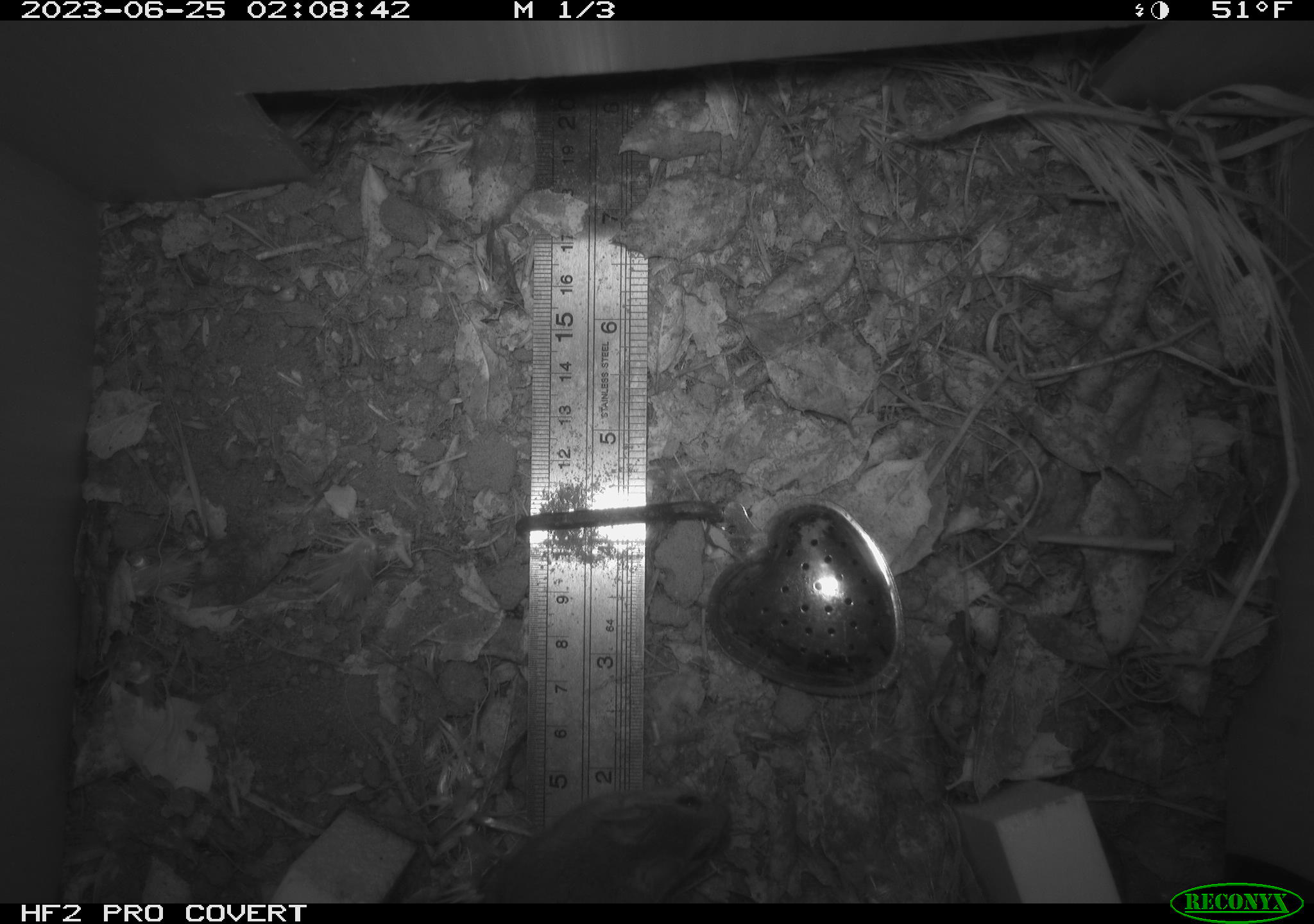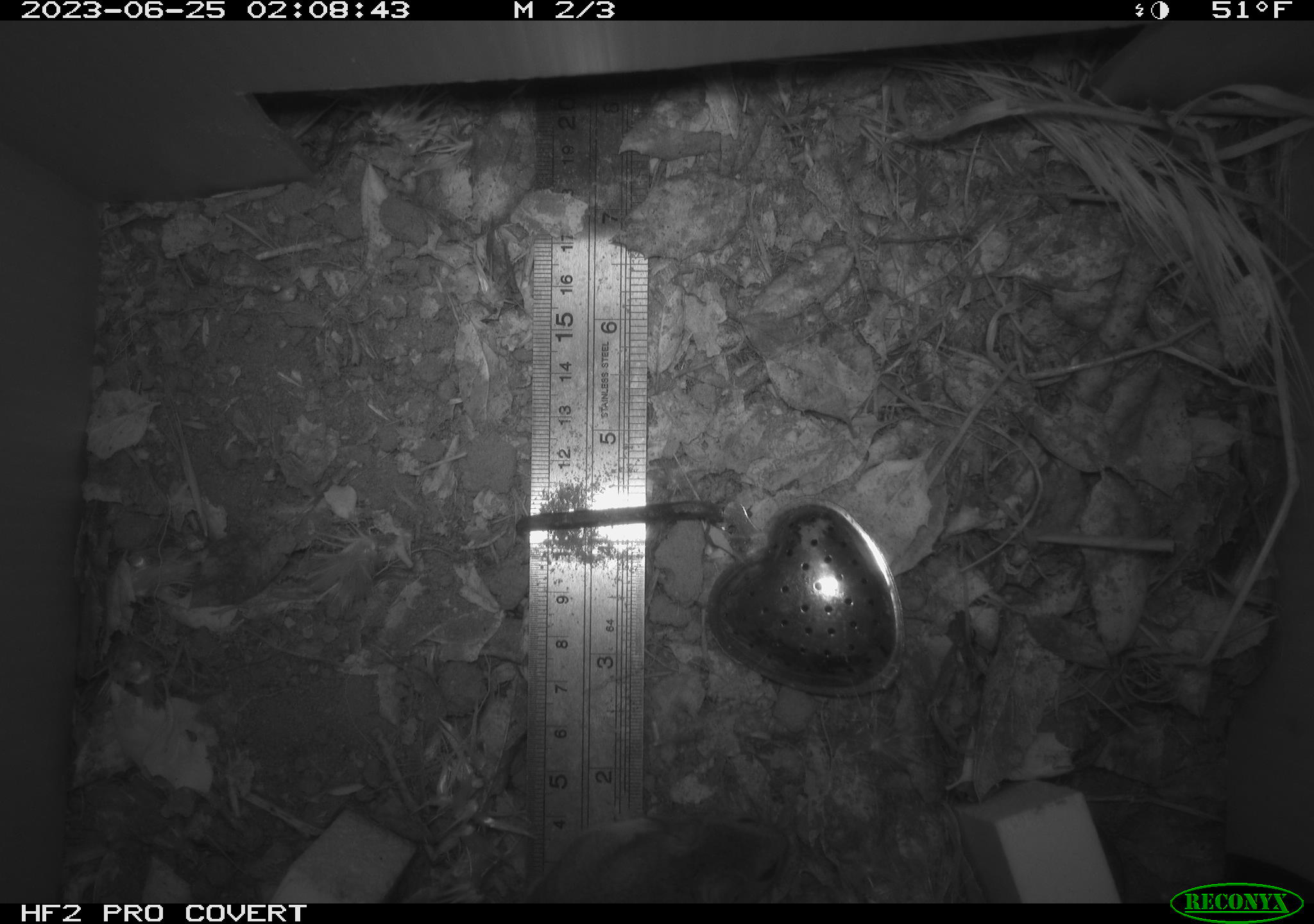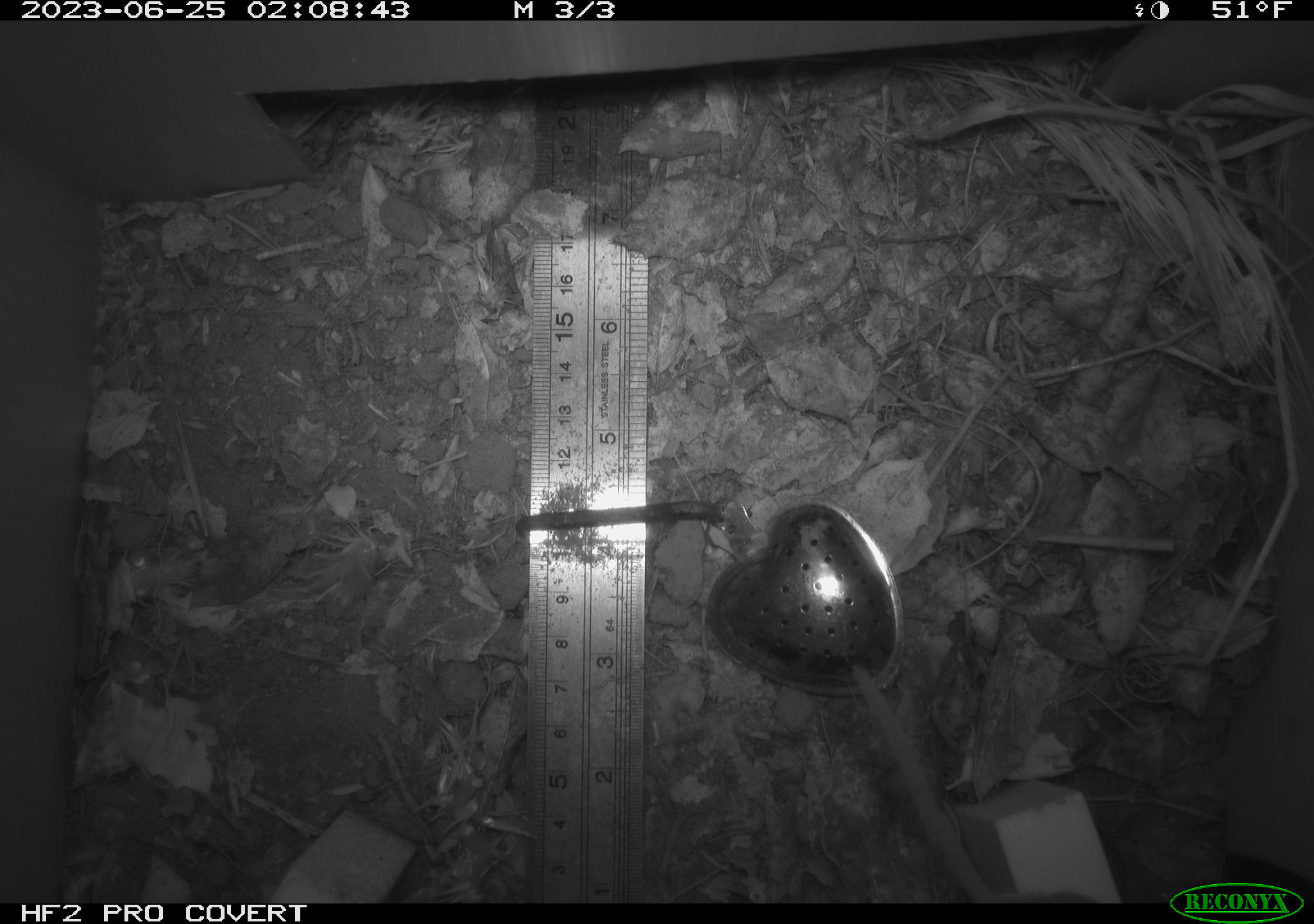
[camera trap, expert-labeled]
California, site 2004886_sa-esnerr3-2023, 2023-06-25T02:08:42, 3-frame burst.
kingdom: Animalia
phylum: Chordata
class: Mammalia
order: Rodentia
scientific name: Rodentia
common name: mouse species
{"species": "mouse species (Rodentia)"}